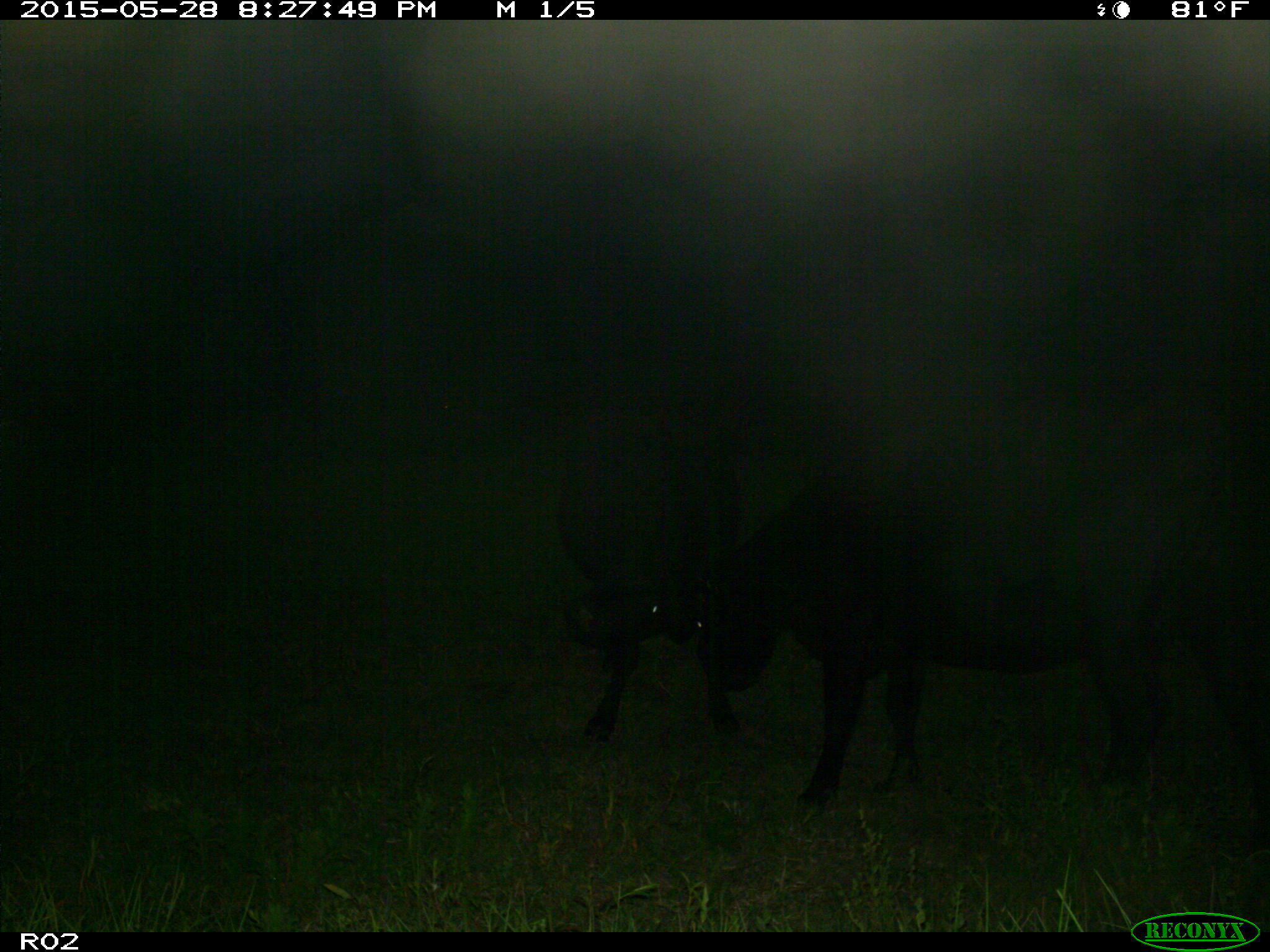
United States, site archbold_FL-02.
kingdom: Animalia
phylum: Chordata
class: Mammalia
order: Artiodactyla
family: Bovidae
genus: Bos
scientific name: Bos taurus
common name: domestic cow